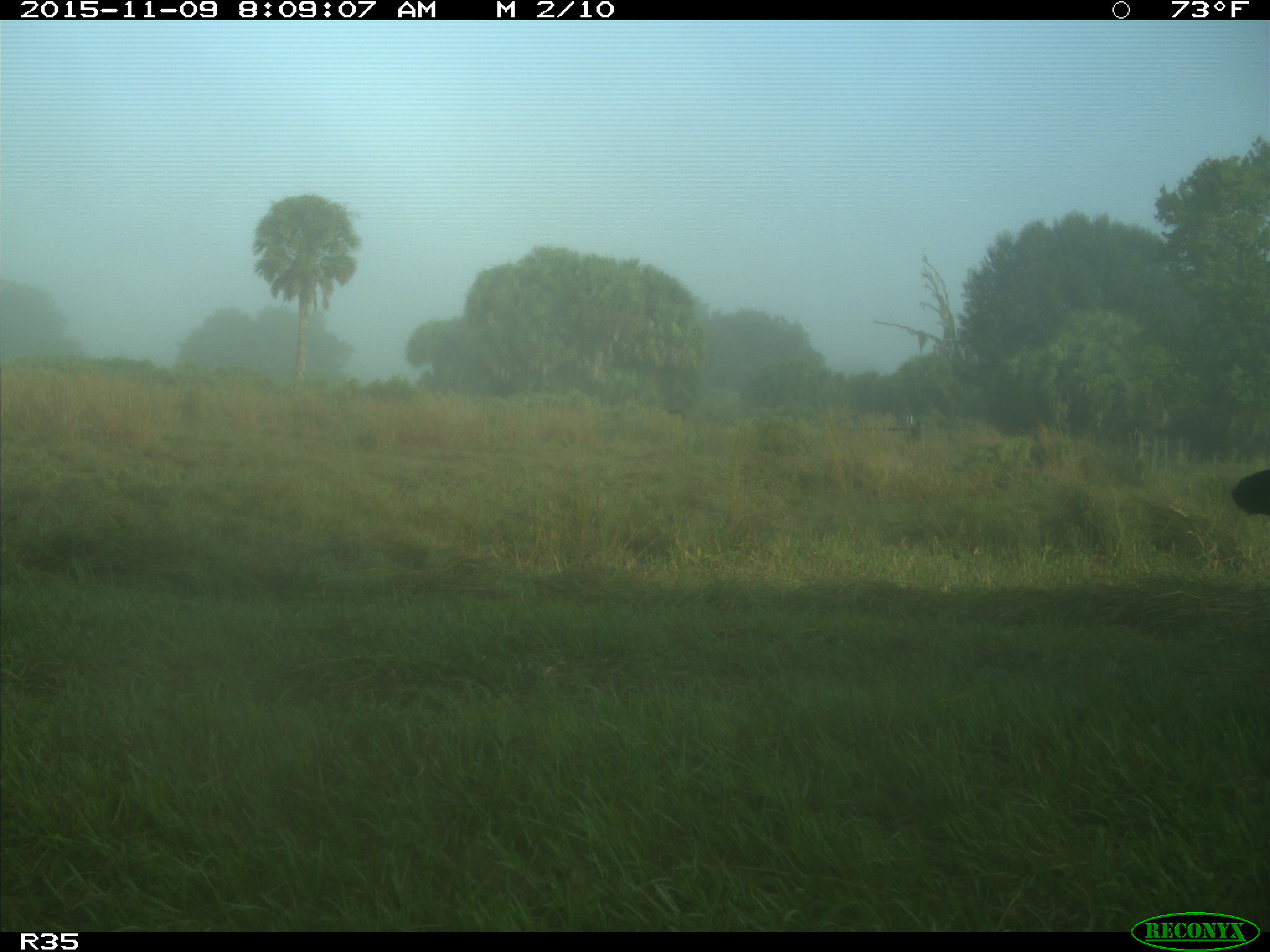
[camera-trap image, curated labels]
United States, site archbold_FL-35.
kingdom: Animalia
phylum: Chordata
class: Mammalia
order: Artiodactyla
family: Bovidae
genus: Bos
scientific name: Bos taurus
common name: domestic cow